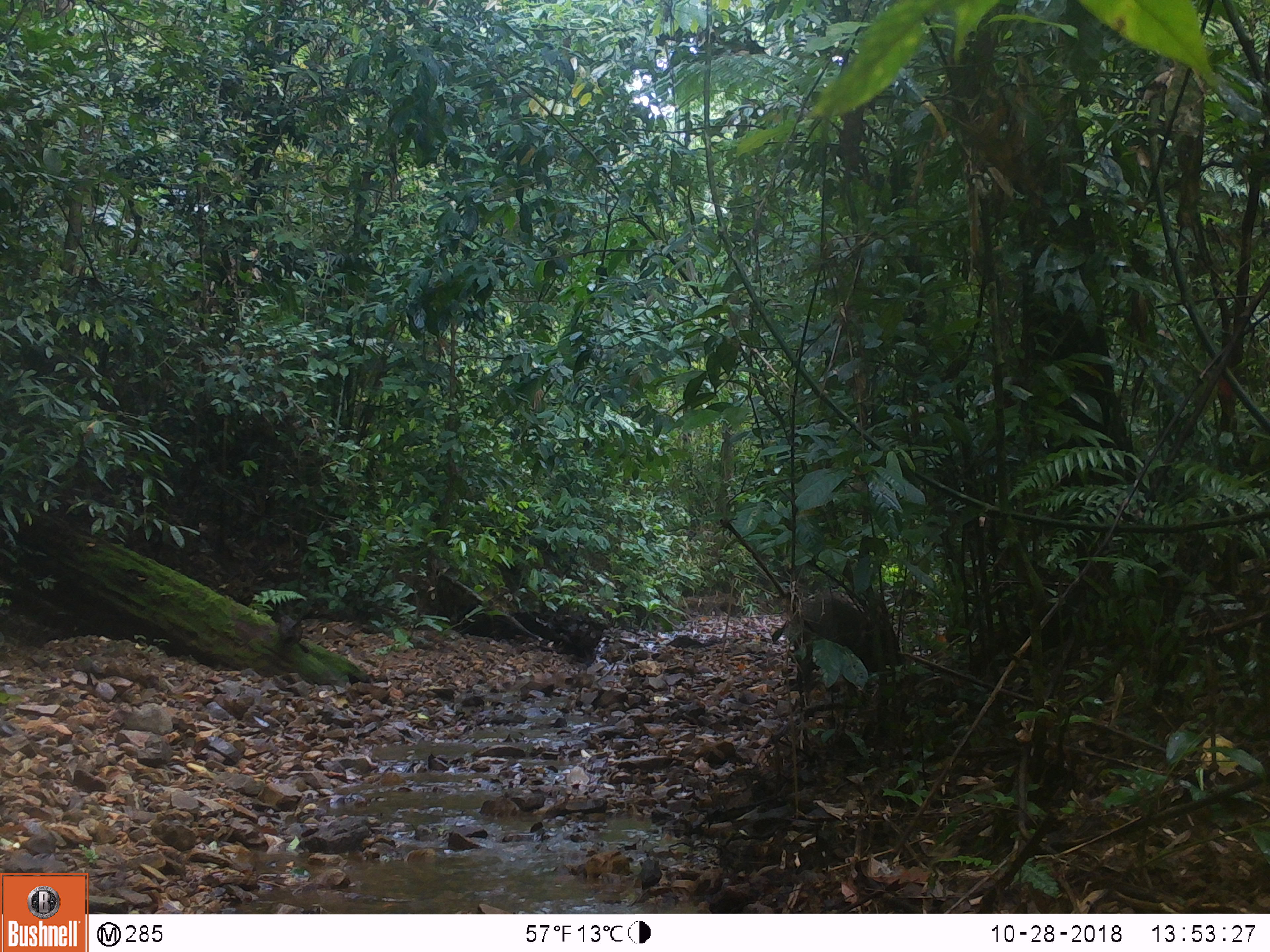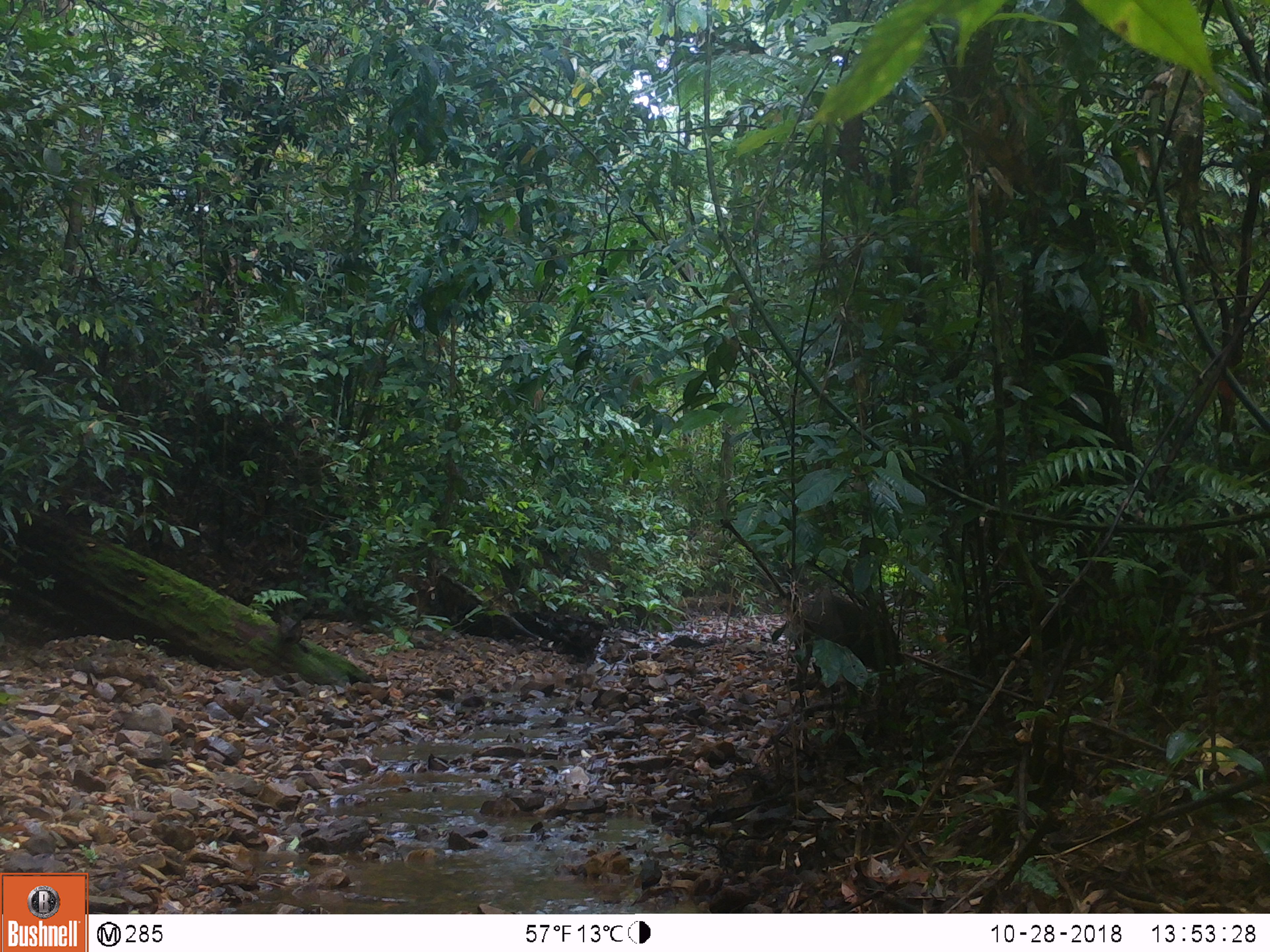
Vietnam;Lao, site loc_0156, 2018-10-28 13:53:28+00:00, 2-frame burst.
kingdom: Animalia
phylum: Chordata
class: Mammalia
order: Artiodactyla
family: Suidae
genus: Sus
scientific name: Sus scrofa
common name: eurasian wild pig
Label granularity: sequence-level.